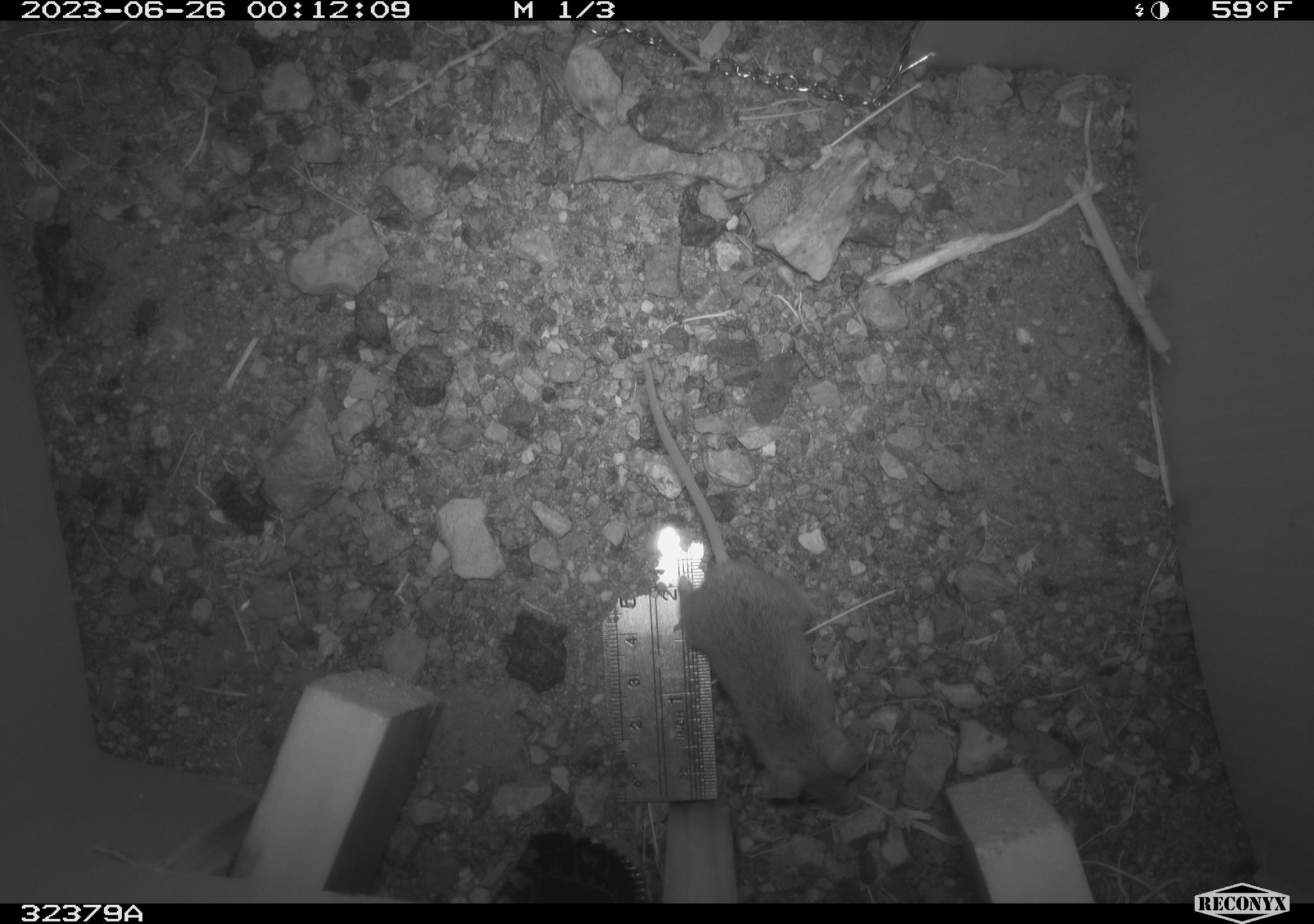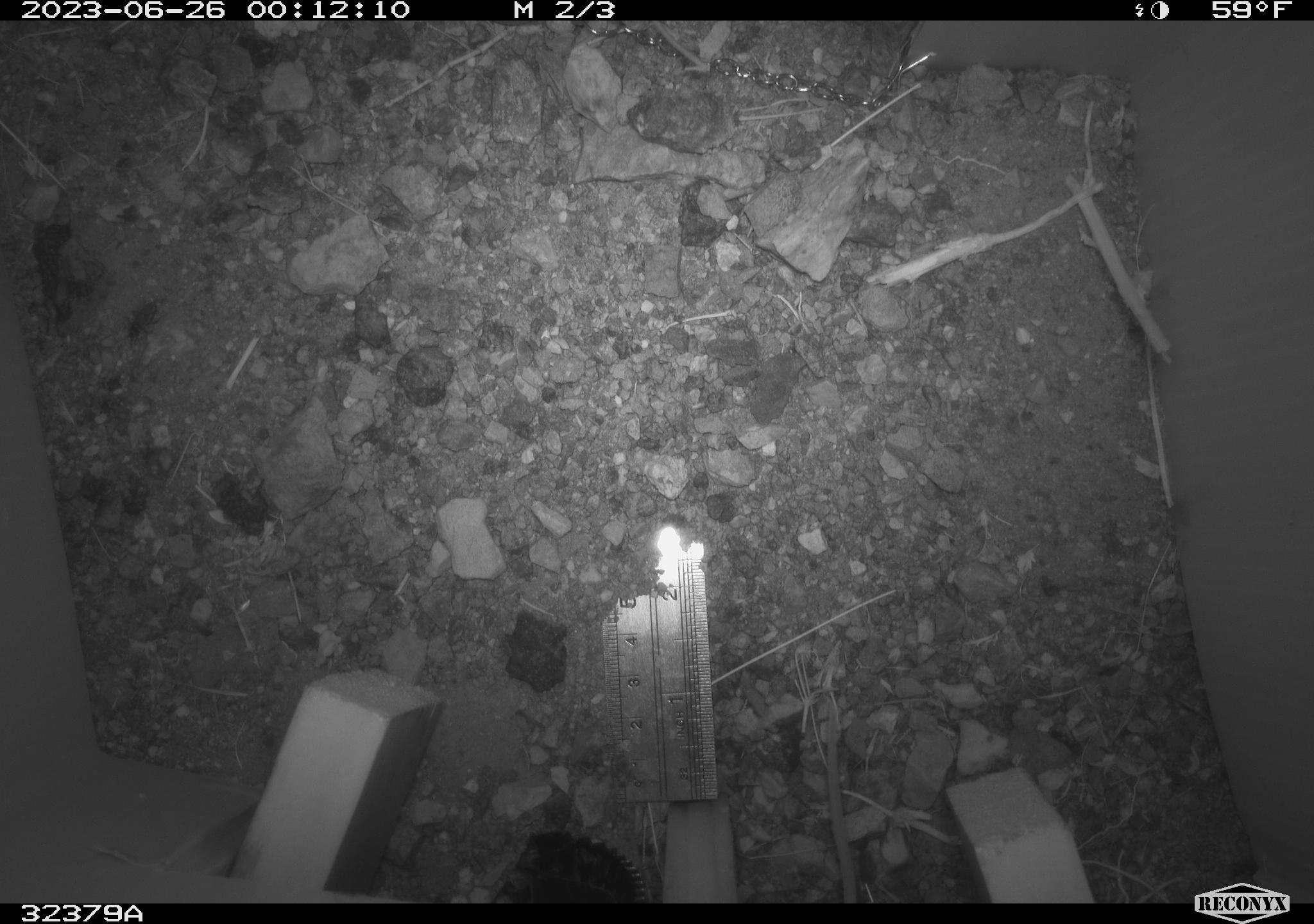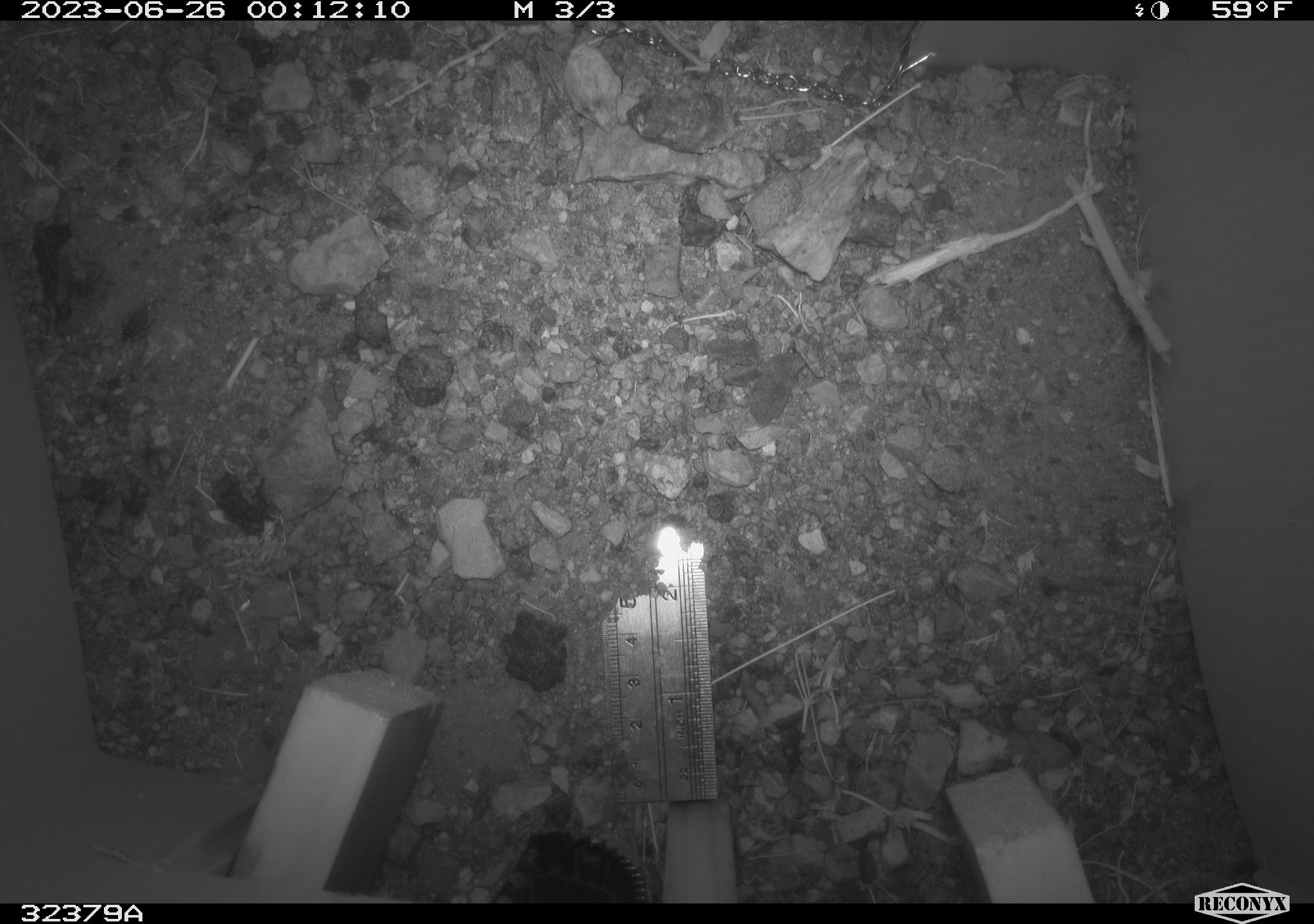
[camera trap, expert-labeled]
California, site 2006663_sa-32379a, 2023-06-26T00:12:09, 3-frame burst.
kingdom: Animalia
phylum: Chordata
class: Mammalia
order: Rodentia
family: Cricetidae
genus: Peromyscus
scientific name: Peromyscus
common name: deer mice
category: peromyscus species